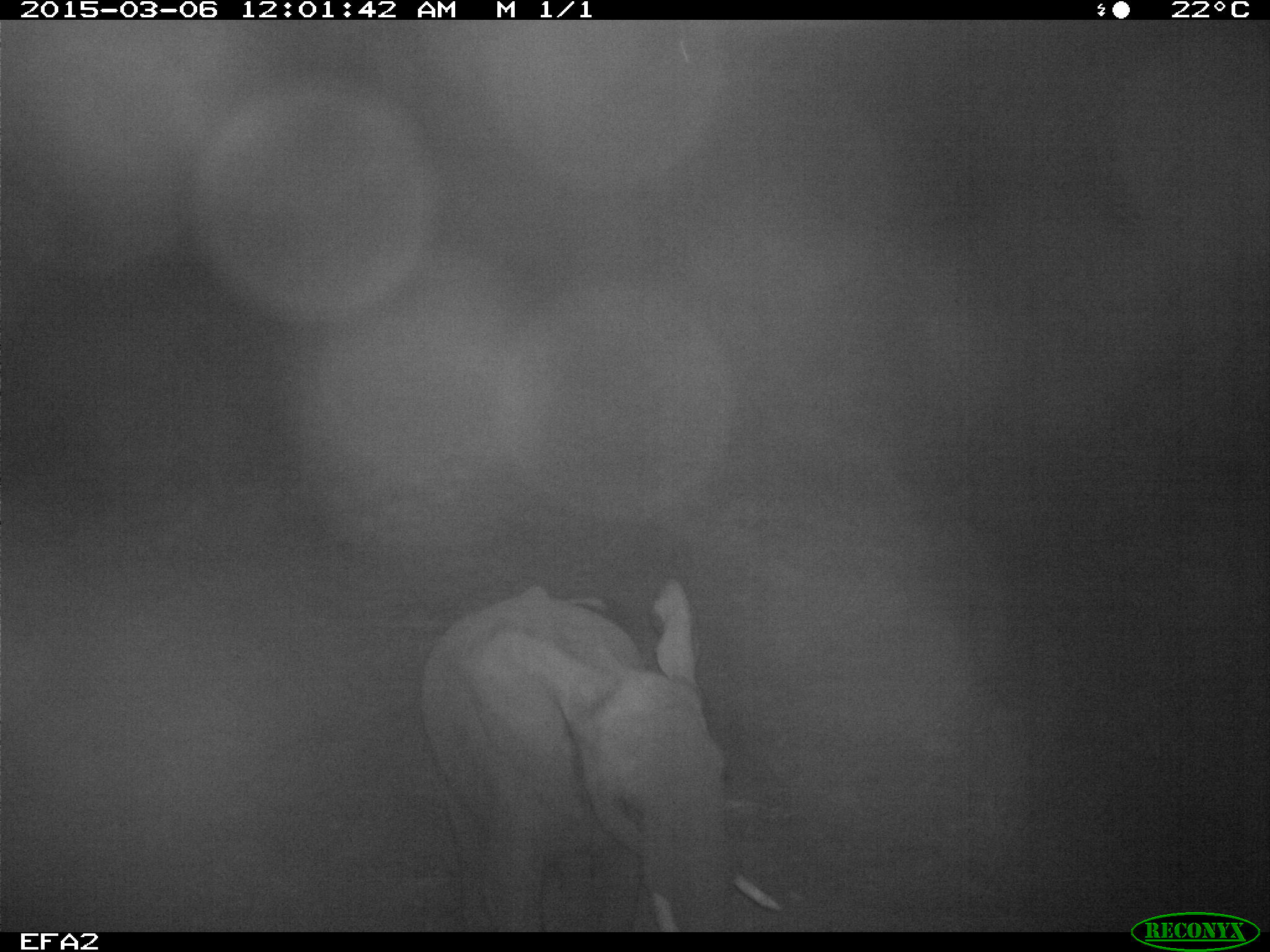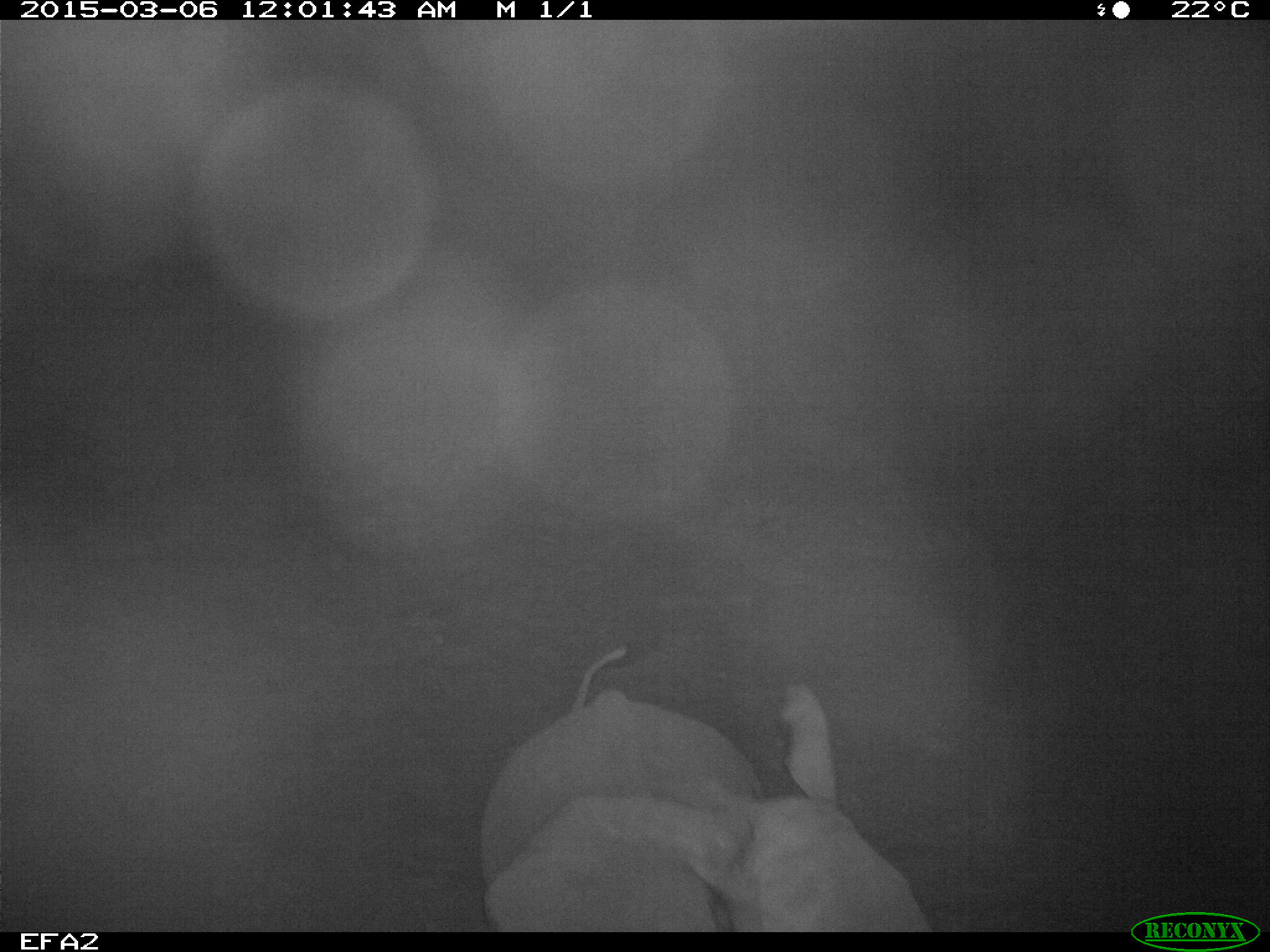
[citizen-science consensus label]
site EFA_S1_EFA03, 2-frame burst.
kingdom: Animalia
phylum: Chordata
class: Mammalia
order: Proboscidea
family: Elephantidae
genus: Loxodonta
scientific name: Loxodonta africana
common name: african bush elephant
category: elephant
Elephant (african bush elephant) (Loxodonta africana), count 1. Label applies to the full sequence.